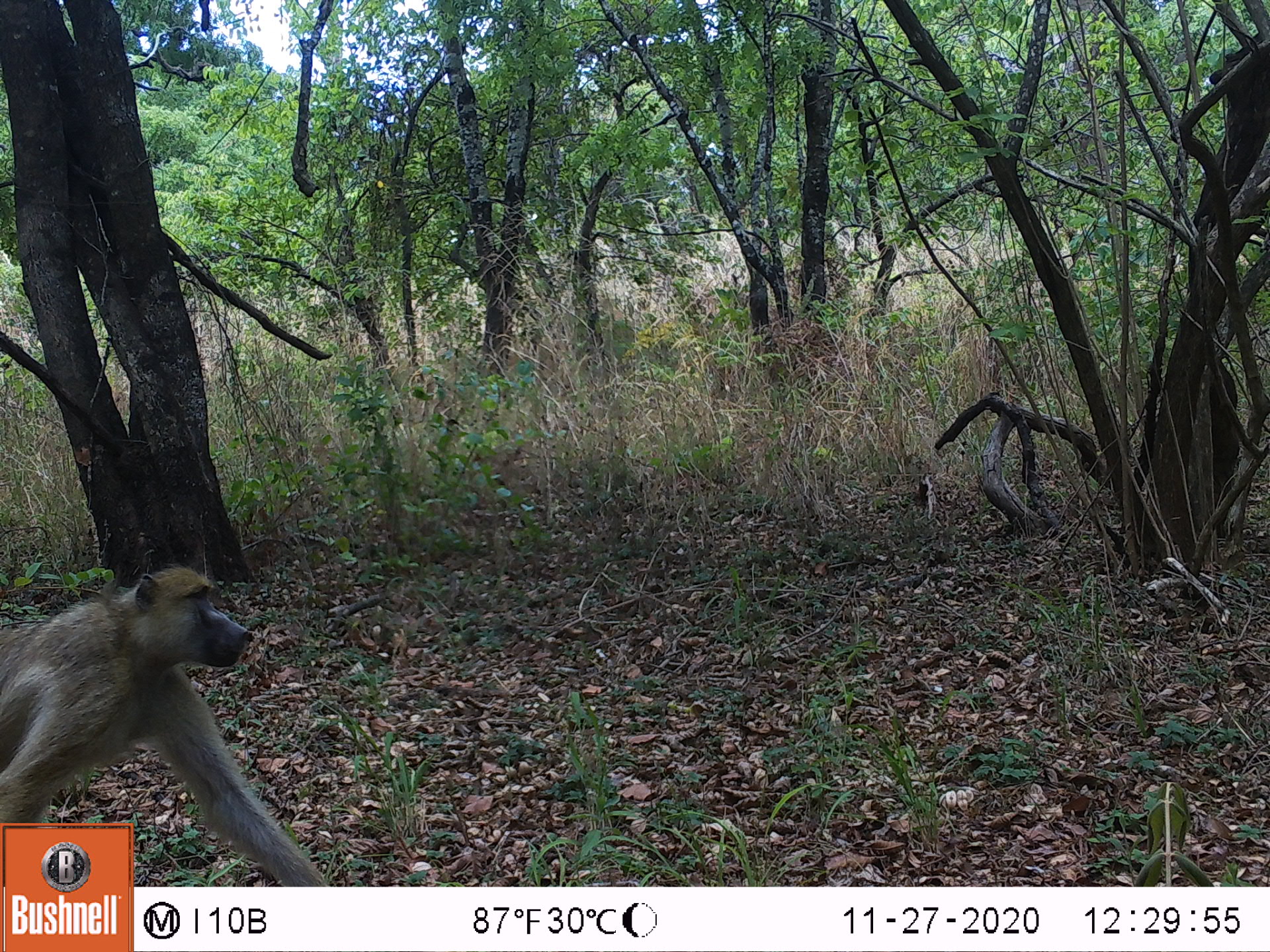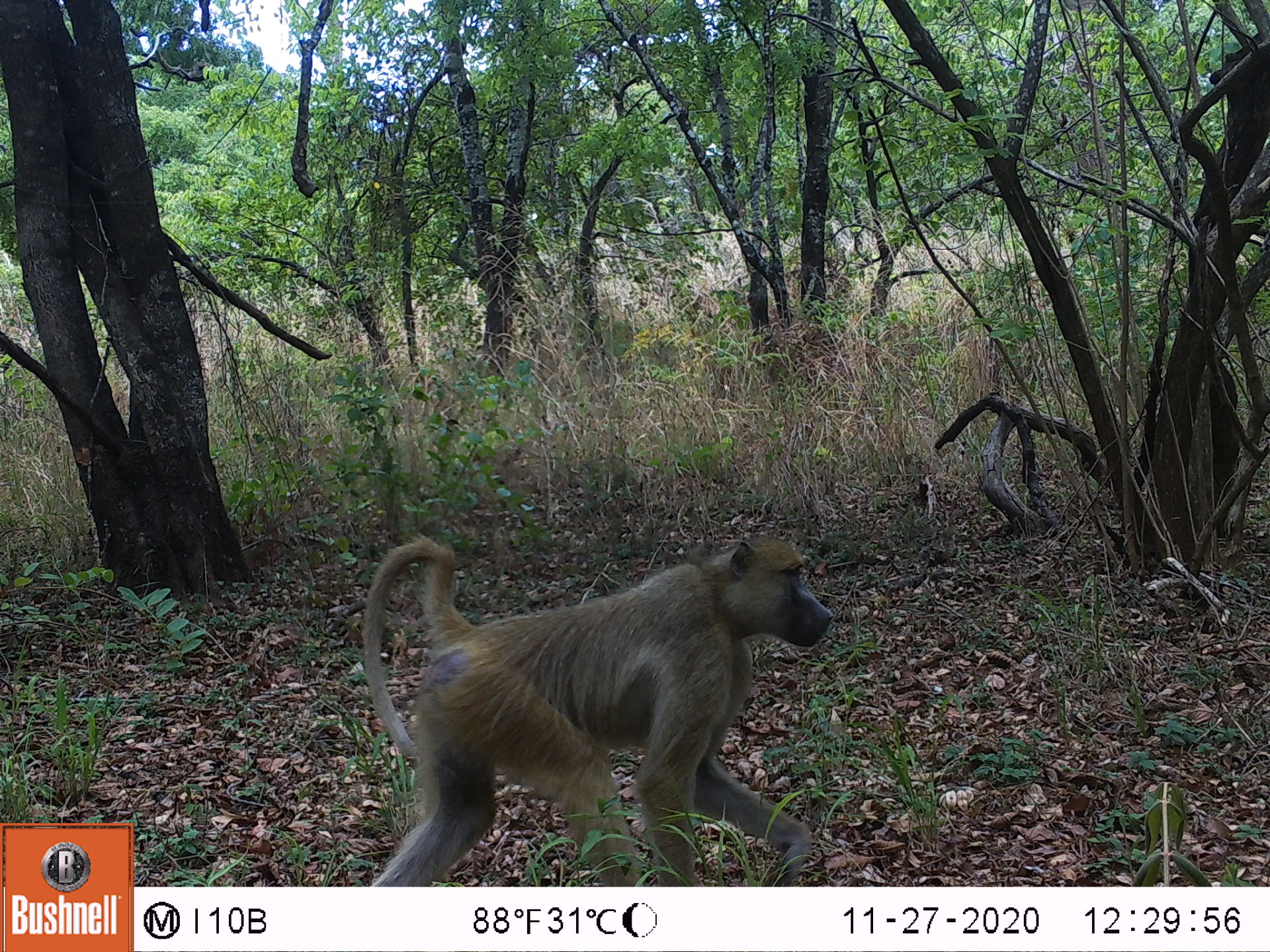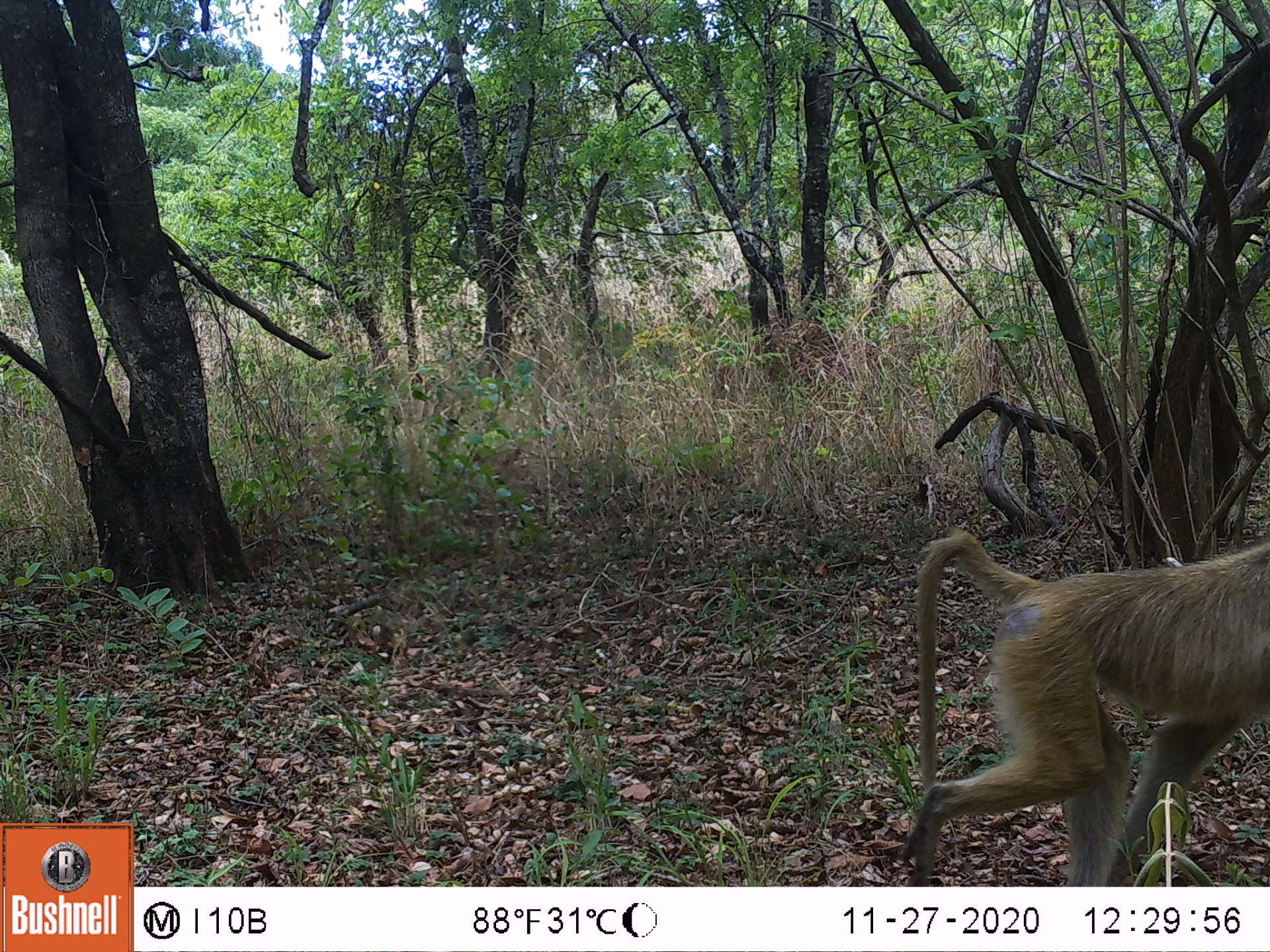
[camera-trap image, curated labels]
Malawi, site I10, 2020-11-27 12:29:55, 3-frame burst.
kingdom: Animalia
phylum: Chordata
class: Mammalia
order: Primates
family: Cercopithecidae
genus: Papio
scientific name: Papio cynocephalus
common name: yellow baboon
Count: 1.